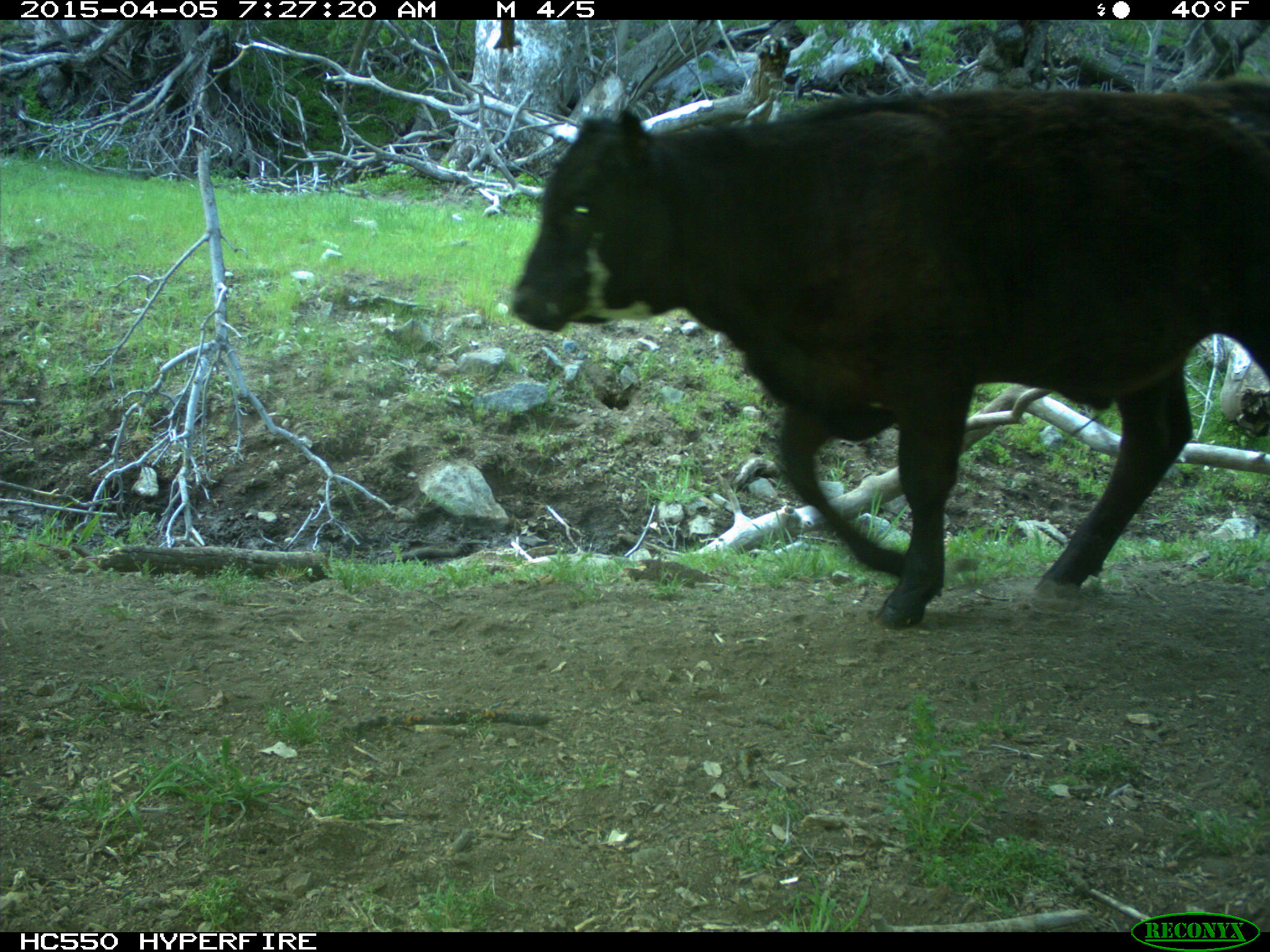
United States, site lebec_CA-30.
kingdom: Animalia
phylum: Chordata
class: Mammalia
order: Artiodactyla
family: Bovidae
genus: Bos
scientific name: Bos taurus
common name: domestic cow